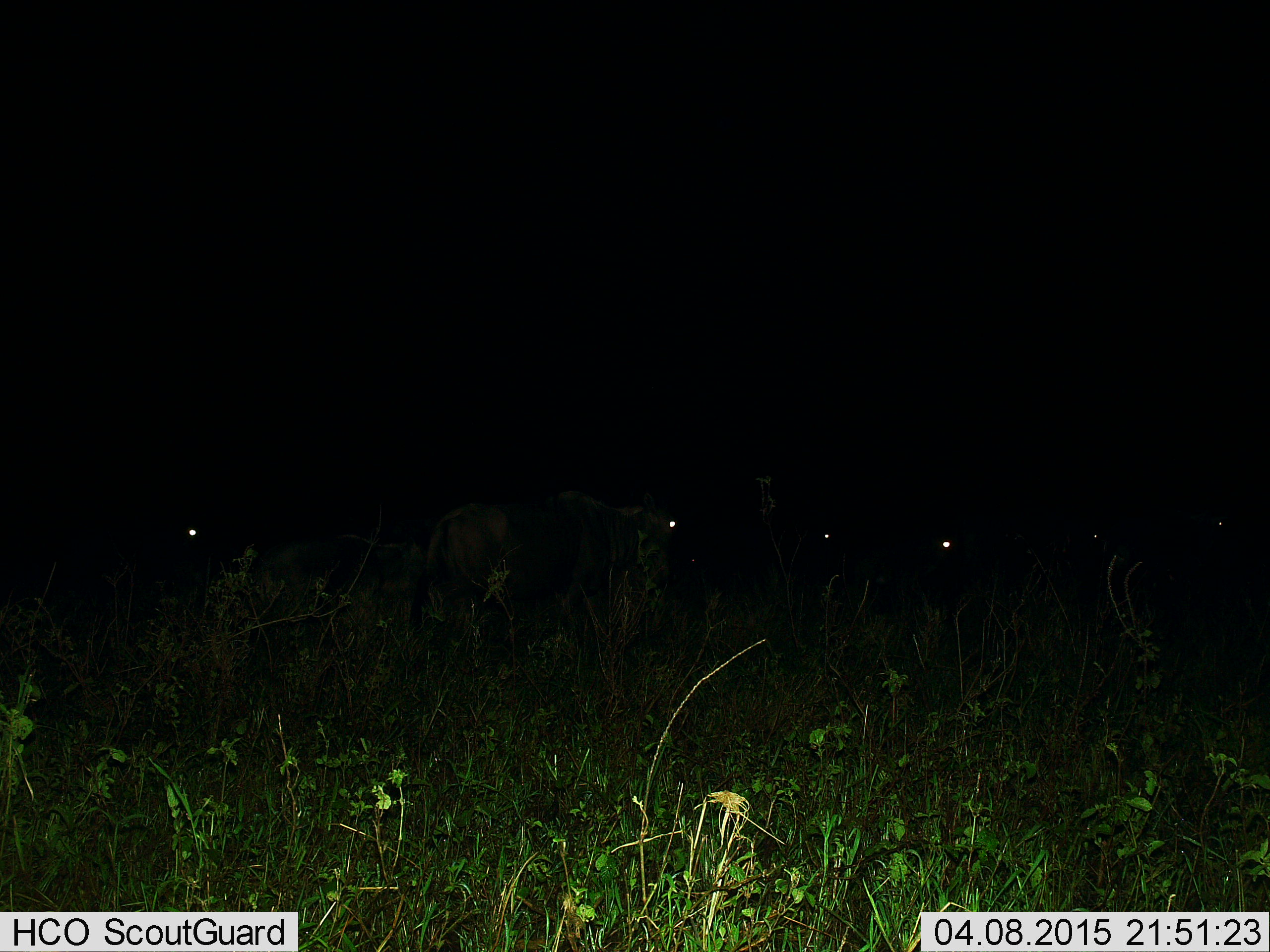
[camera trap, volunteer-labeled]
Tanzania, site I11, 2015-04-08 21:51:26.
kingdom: Animalia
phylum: Chordata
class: Mammalia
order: Artiodactyla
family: Bovidae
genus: Connochaetes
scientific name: Connochaetes taurinus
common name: blue wildebeest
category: wildebeest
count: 5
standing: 60%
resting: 10%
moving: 40%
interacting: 0%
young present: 0%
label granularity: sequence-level